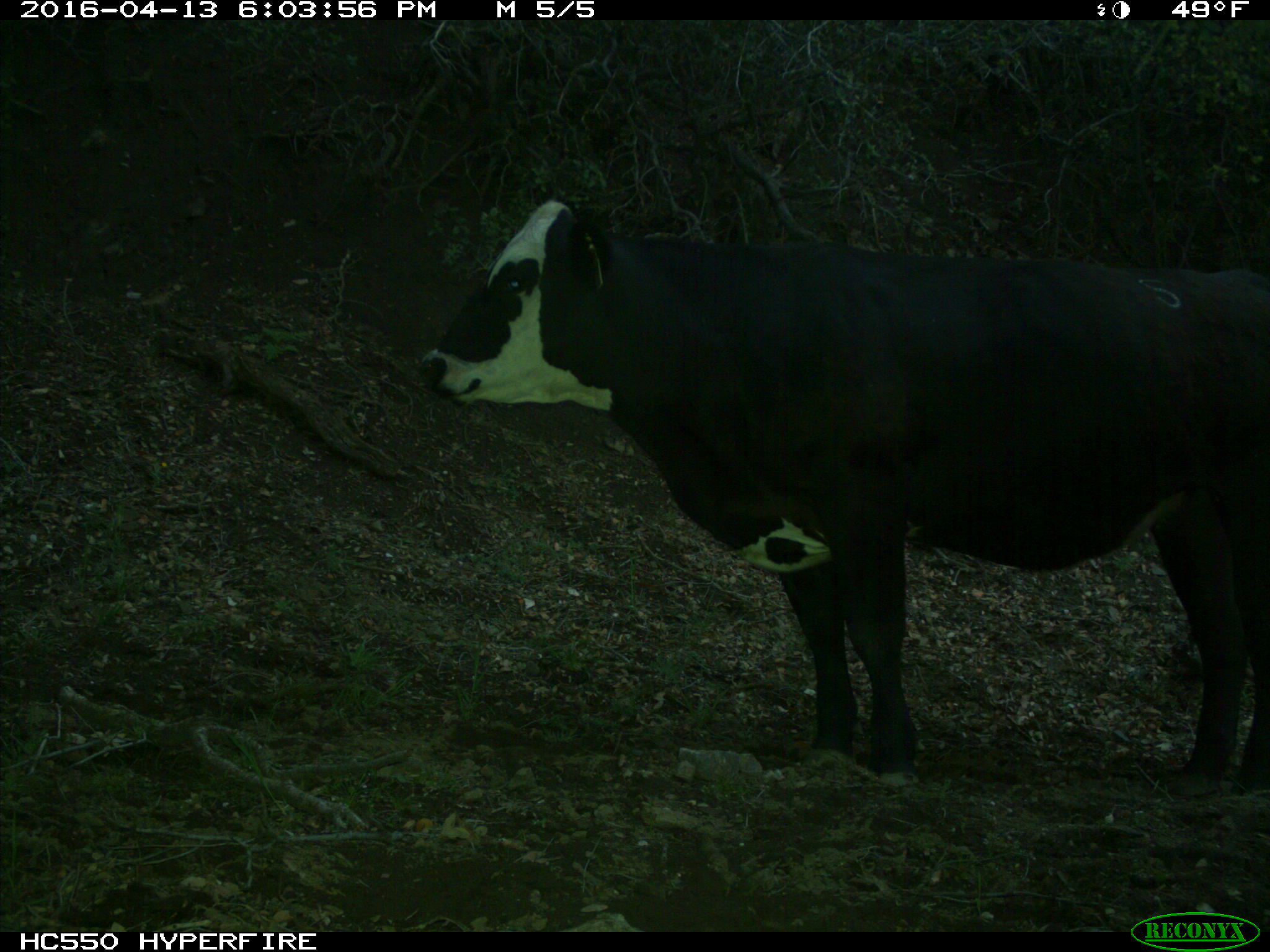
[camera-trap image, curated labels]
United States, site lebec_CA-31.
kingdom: Animalia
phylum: Chordata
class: Mammalia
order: Artiodactyla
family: Bovidae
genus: Bos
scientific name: Bos taurus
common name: domestic cow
Bos taurus (domestic cow).